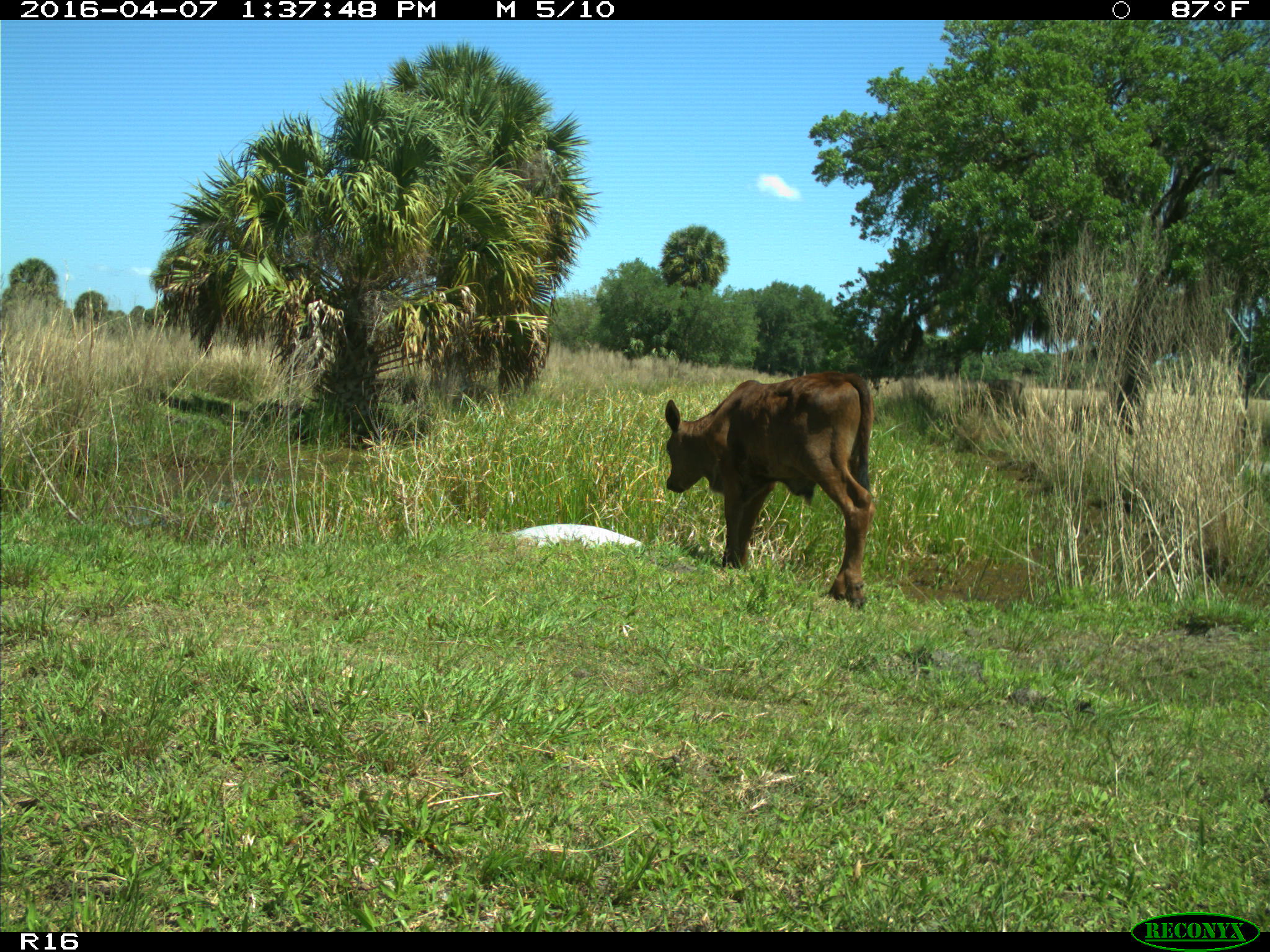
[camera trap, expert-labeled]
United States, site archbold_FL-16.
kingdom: Animalia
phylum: Chordata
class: Mammalia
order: Artiodactyla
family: Bovidae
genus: Bos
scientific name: Bos taurus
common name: domestic cow